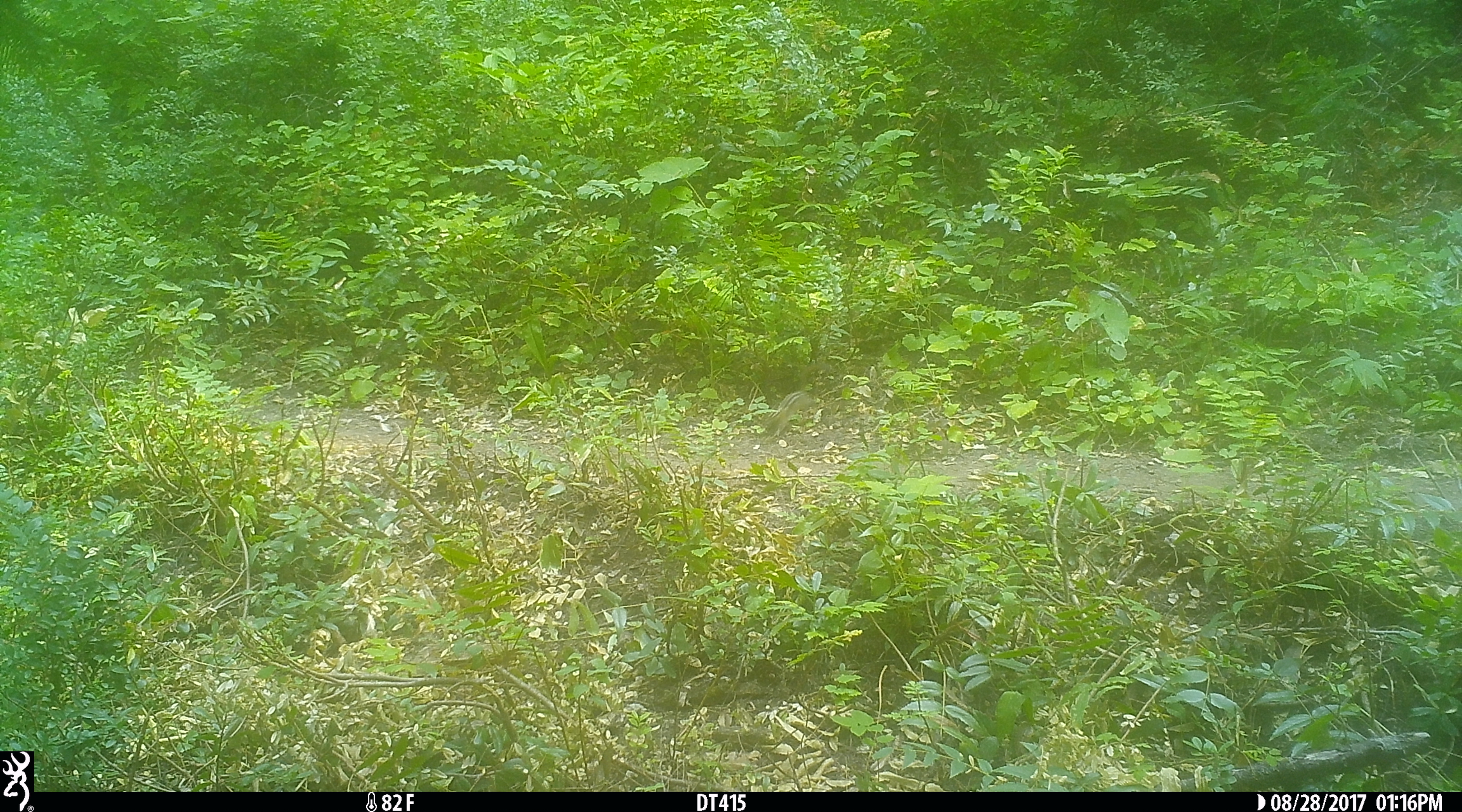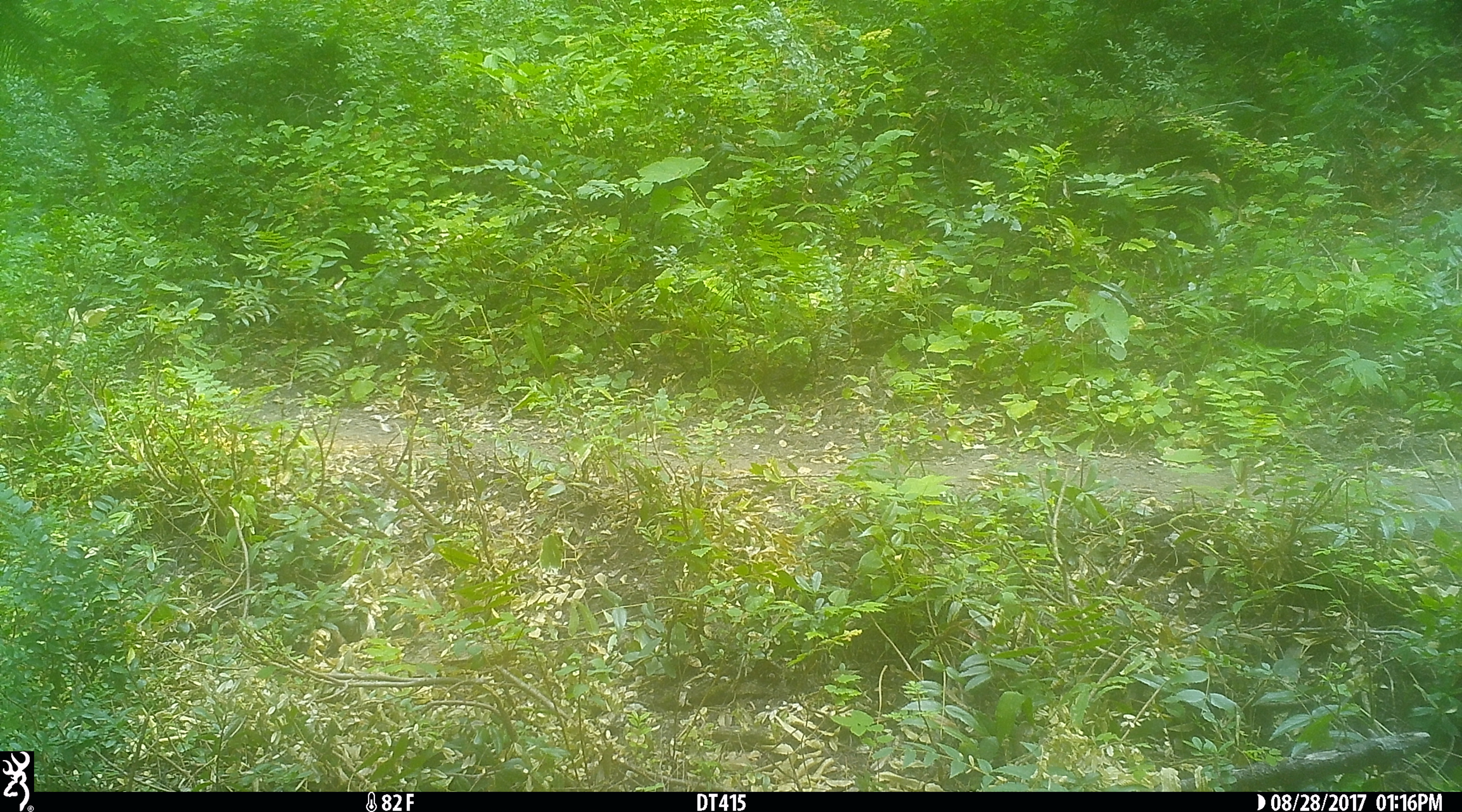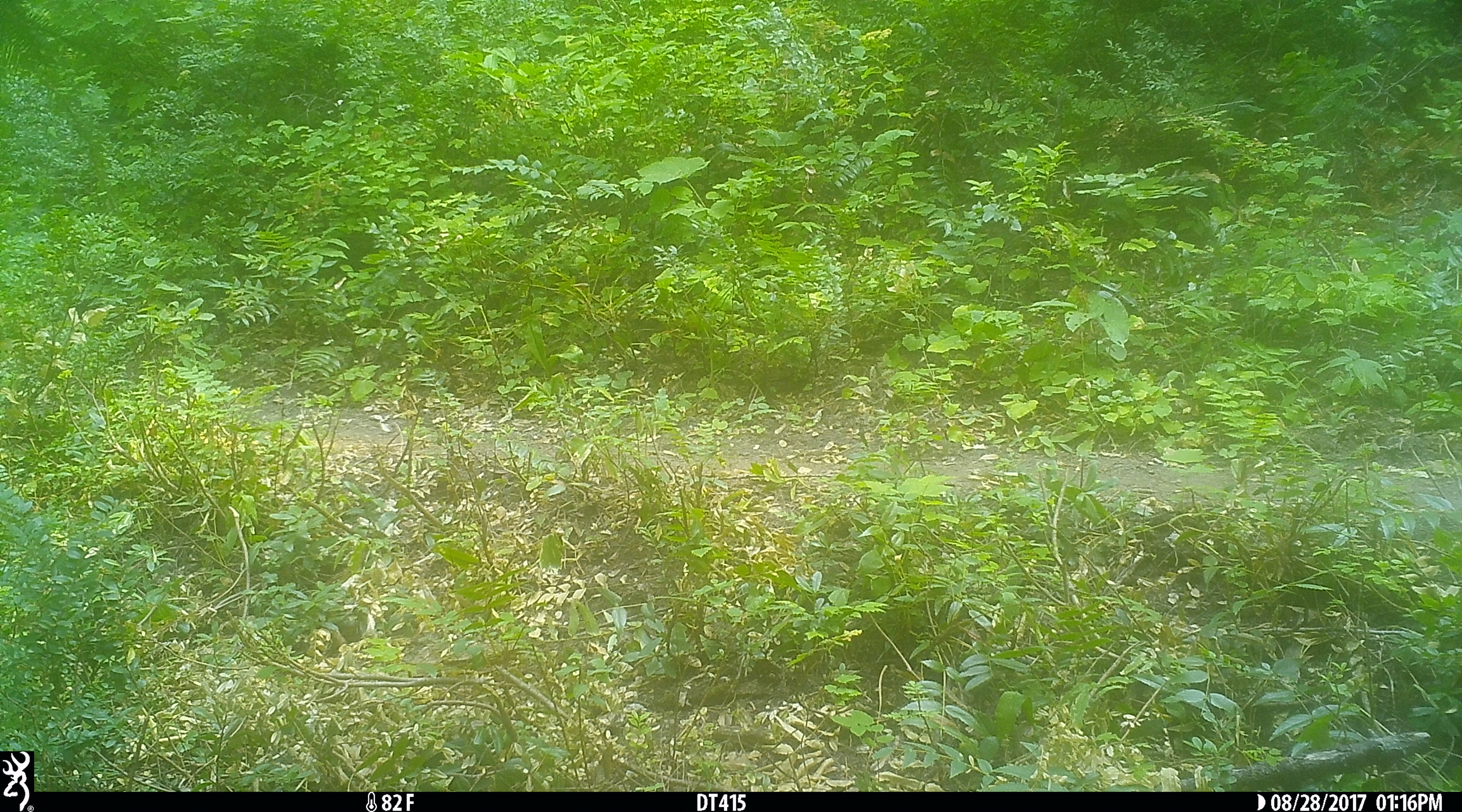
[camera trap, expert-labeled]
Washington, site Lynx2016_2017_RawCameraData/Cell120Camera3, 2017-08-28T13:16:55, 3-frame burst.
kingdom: Animalia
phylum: Chordata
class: Mammalia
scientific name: Mammalia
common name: small mammal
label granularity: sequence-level